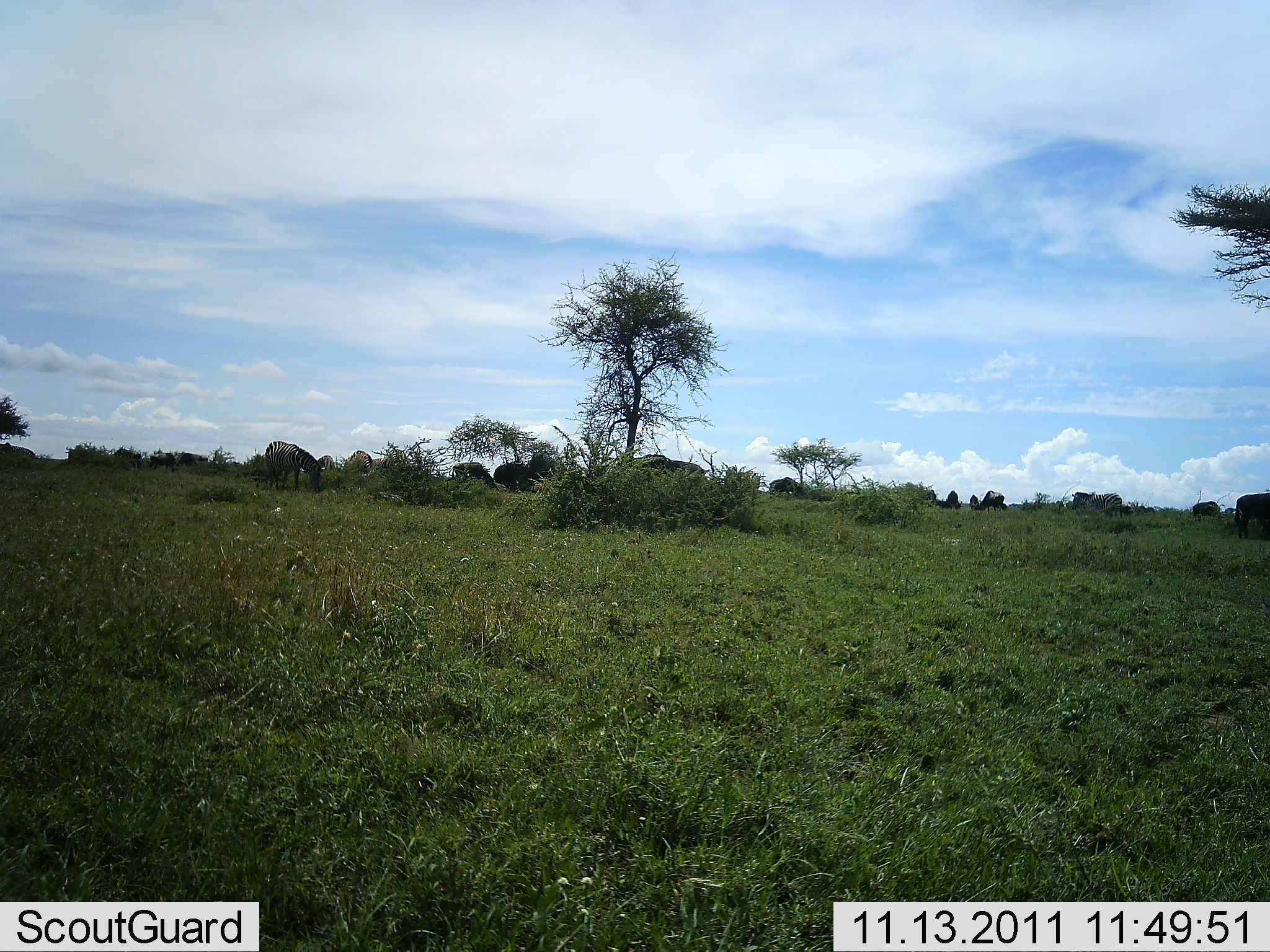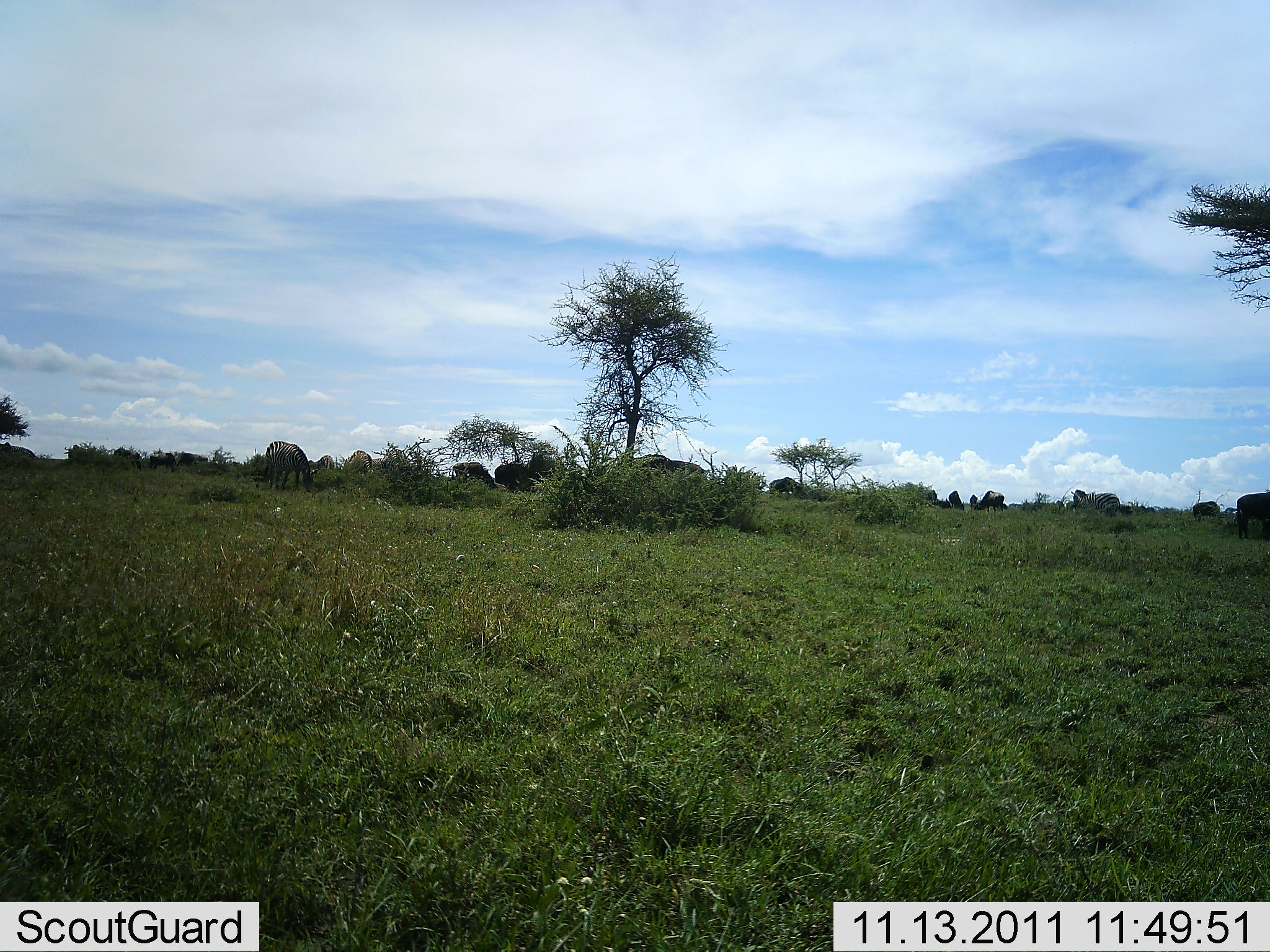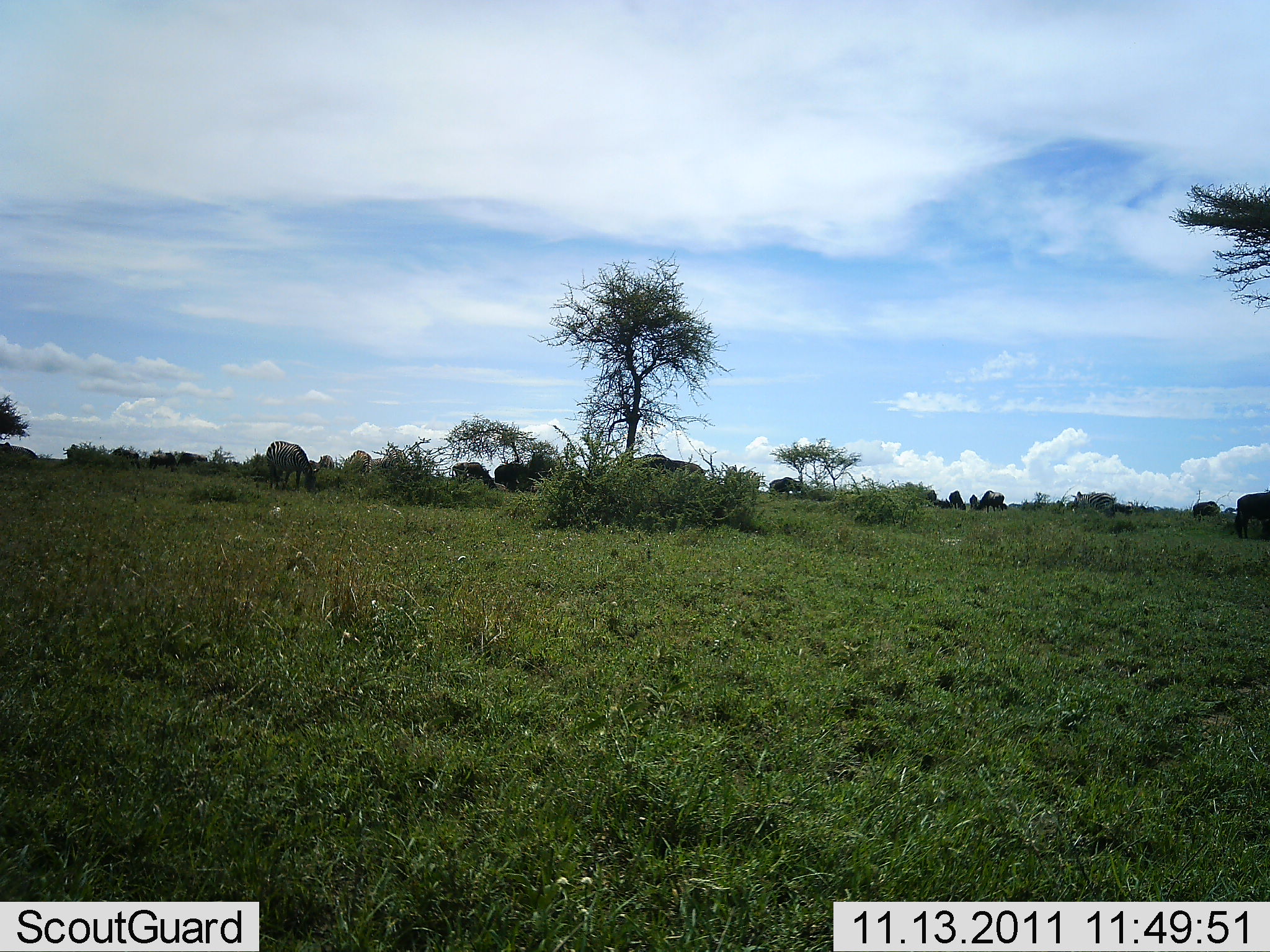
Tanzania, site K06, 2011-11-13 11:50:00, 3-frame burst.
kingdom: Animalia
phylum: Chordata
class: Mammalia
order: Perissodactyla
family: Equidae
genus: Equus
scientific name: Equus quagga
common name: plains zebra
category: zebra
Zebra (plains zebra) (Equus quagga), count 3. Behavior (volunteer vote fractions): standing 31%, resting 0%, moving 0%, interacting 8%. Young present (vote fraction): 0%. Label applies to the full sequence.